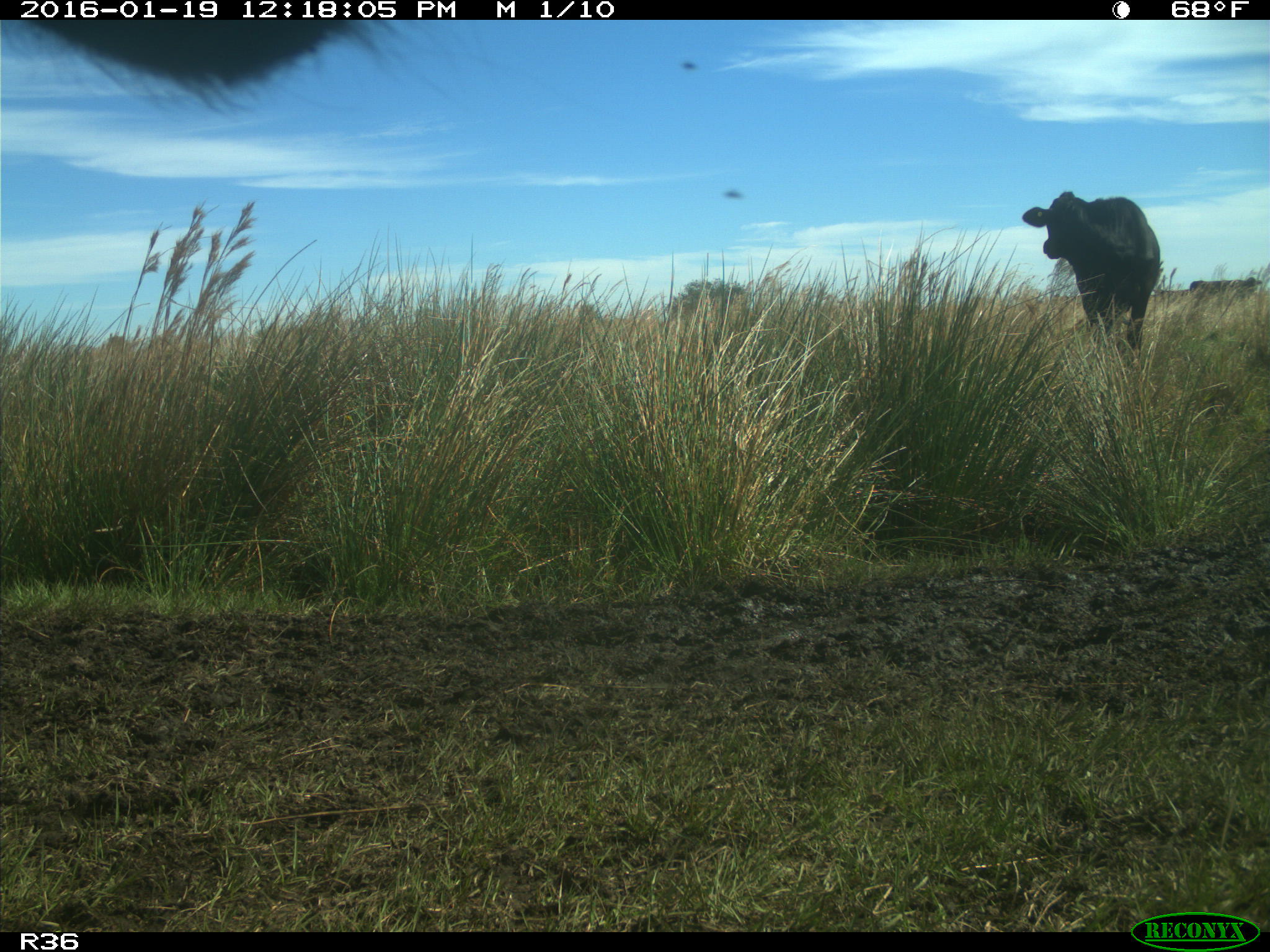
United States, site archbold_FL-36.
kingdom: Animalia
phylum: Chordata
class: Mammalia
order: Artiodactyla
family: Bovidae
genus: Bos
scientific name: Bos taurus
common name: domestic cow